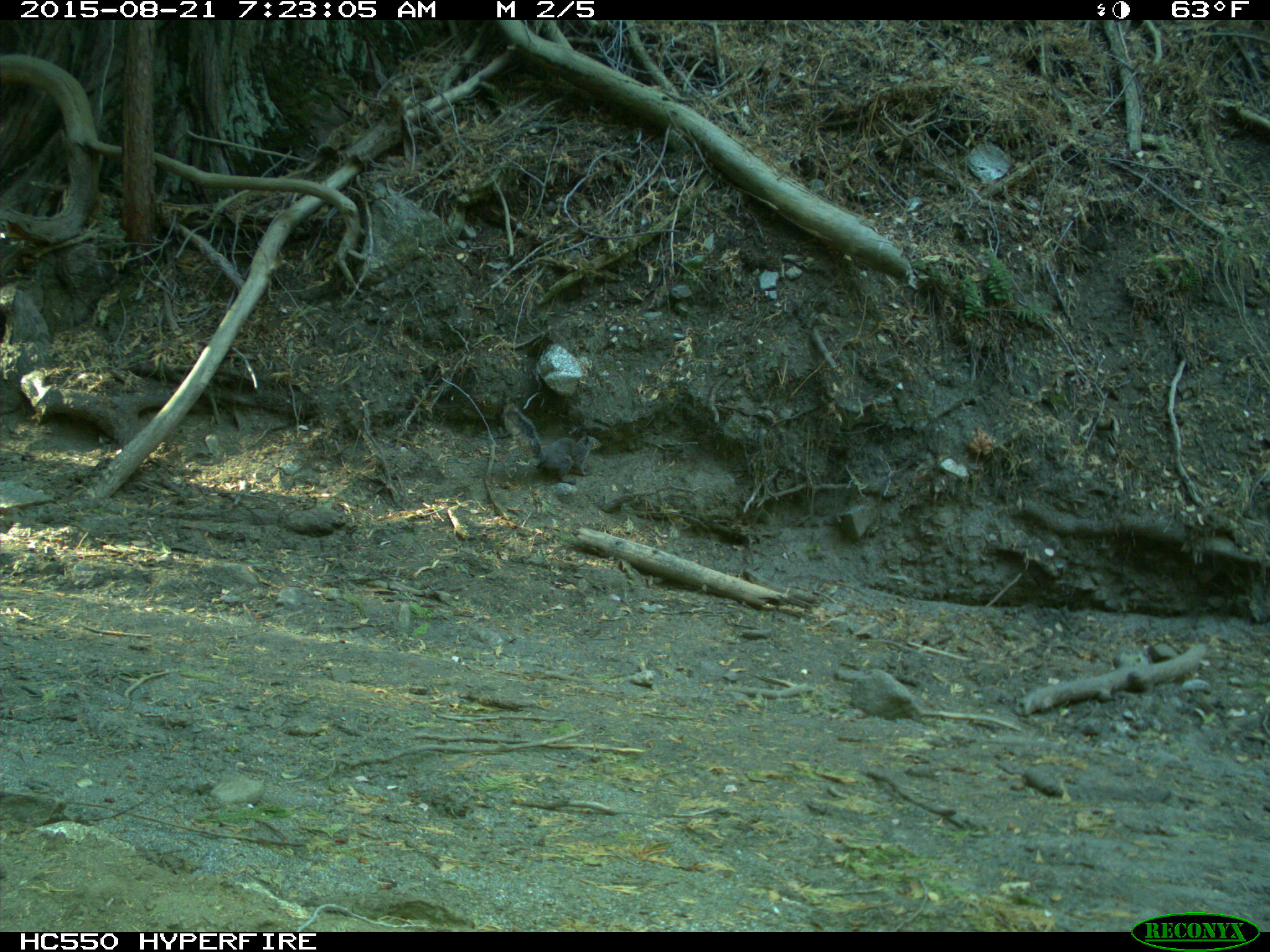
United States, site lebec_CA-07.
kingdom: Animalia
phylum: Chordata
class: Mammalia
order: Rodentia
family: Sciuridae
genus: Sciurus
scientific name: Sciurus carolinensis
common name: eastern gray squirrel